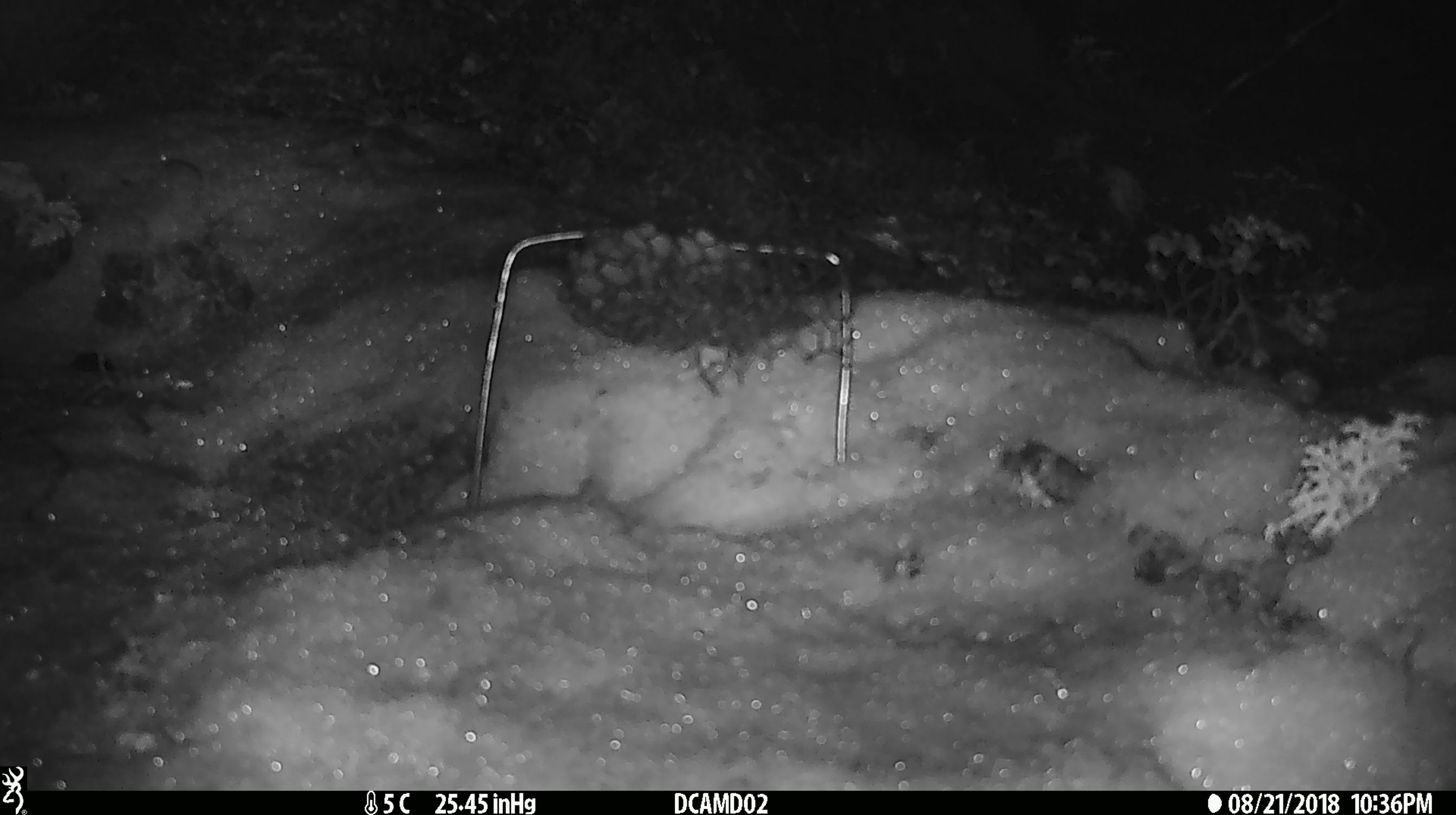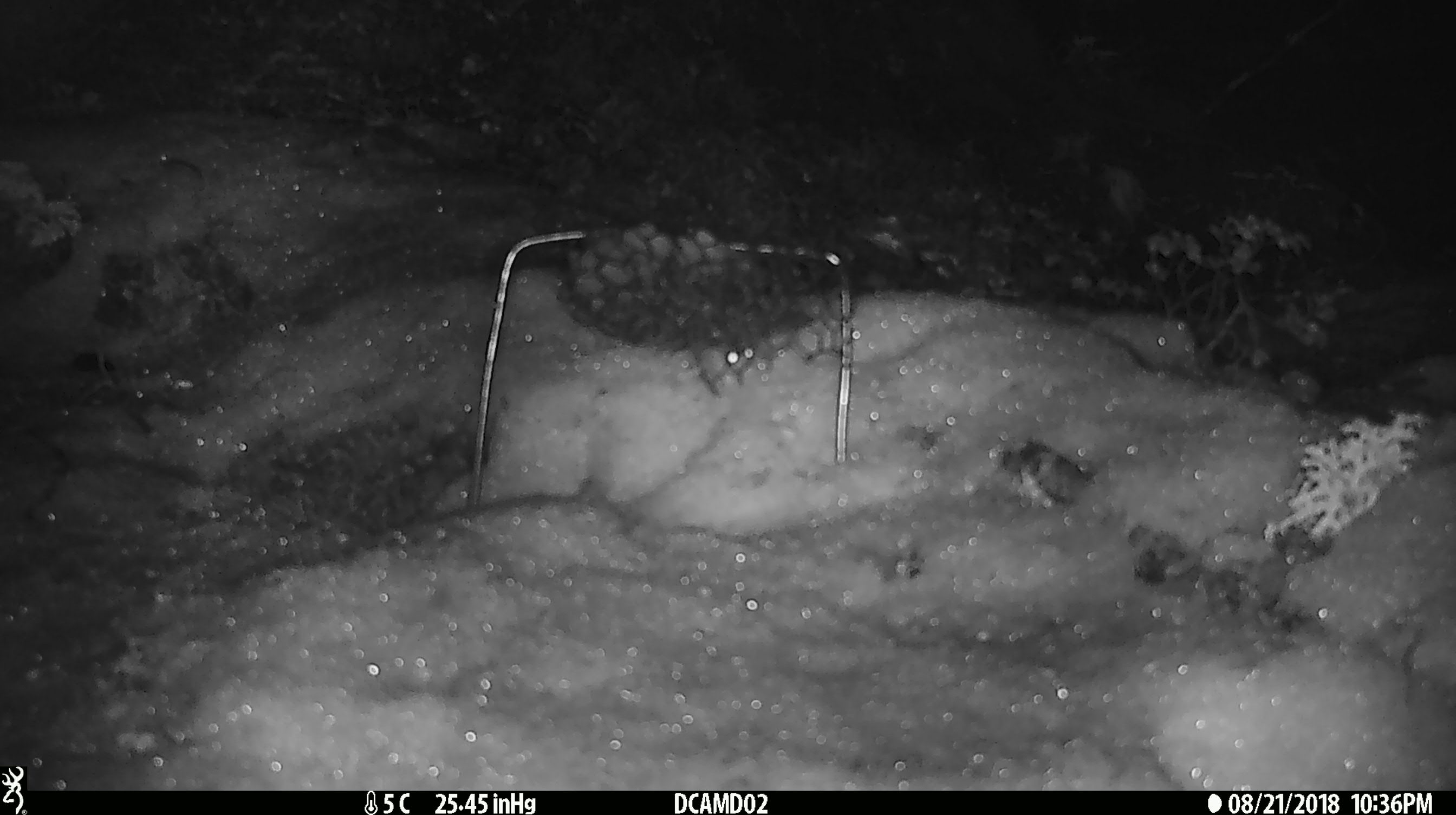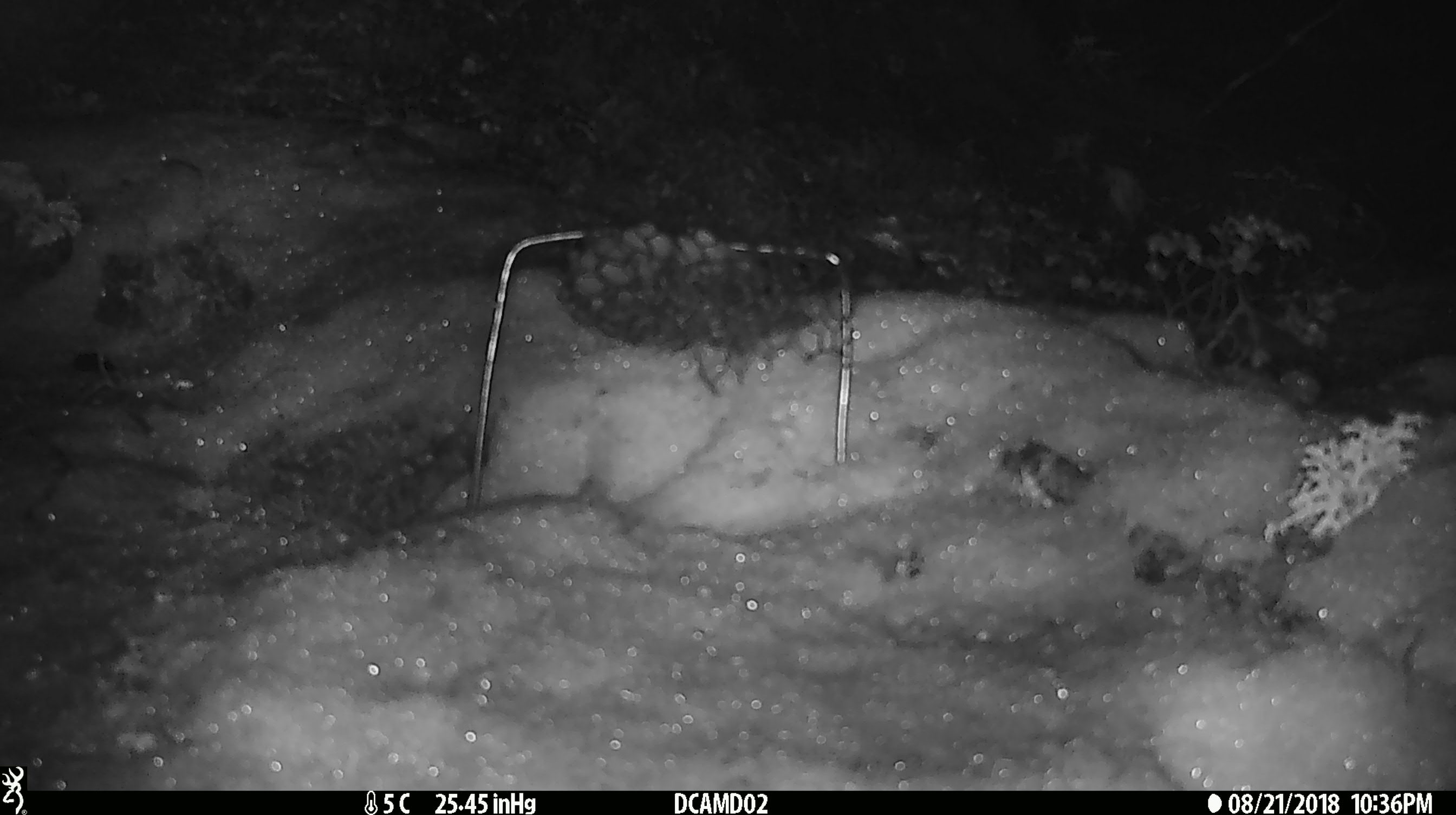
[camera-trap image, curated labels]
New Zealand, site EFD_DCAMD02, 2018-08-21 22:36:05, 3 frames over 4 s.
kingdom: Animalia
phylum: Chordata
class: Mammalia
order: Rodentia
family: Muridae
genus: Mus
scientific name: Mus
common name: mouse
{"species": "mouse (Mus)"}